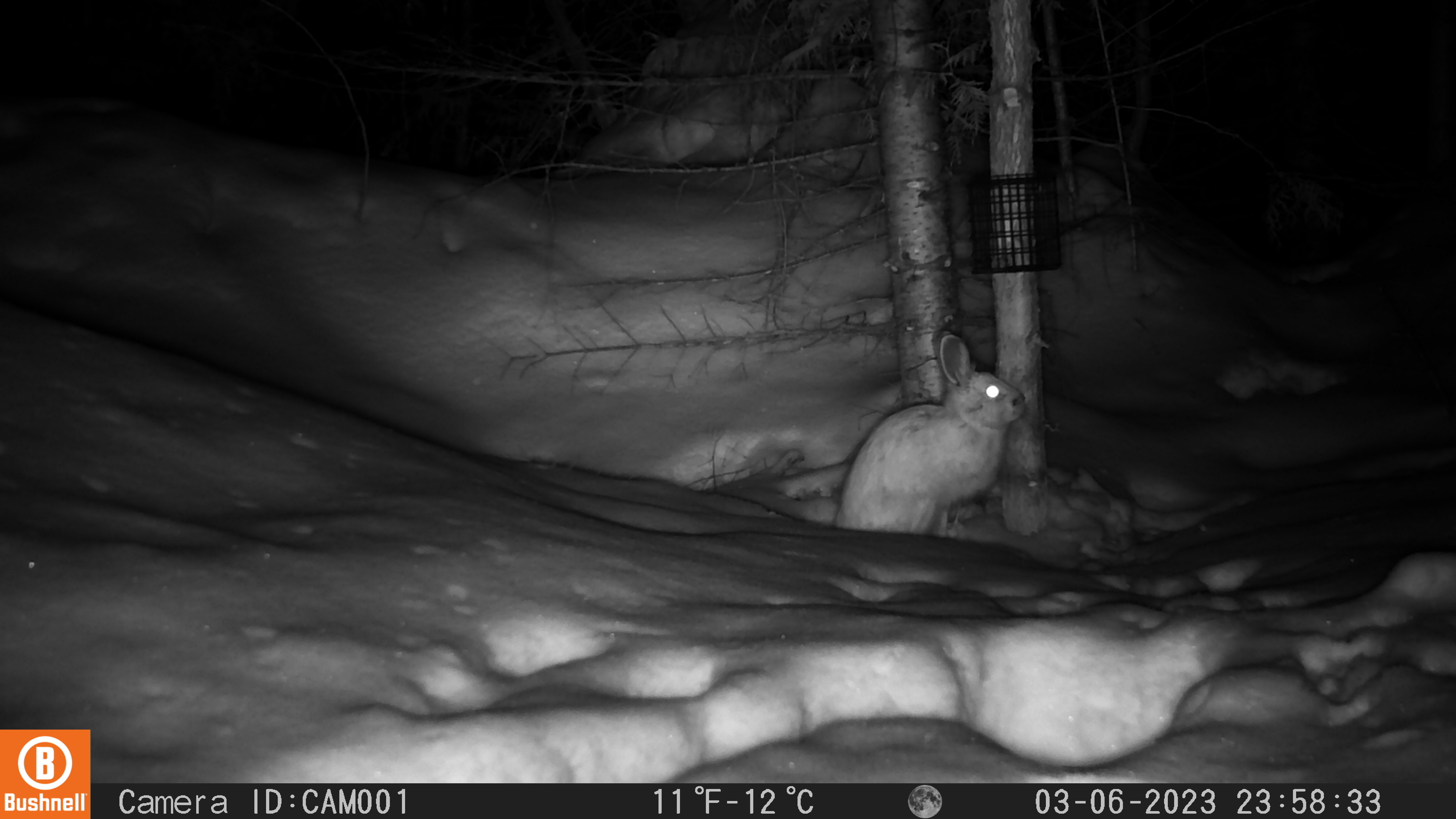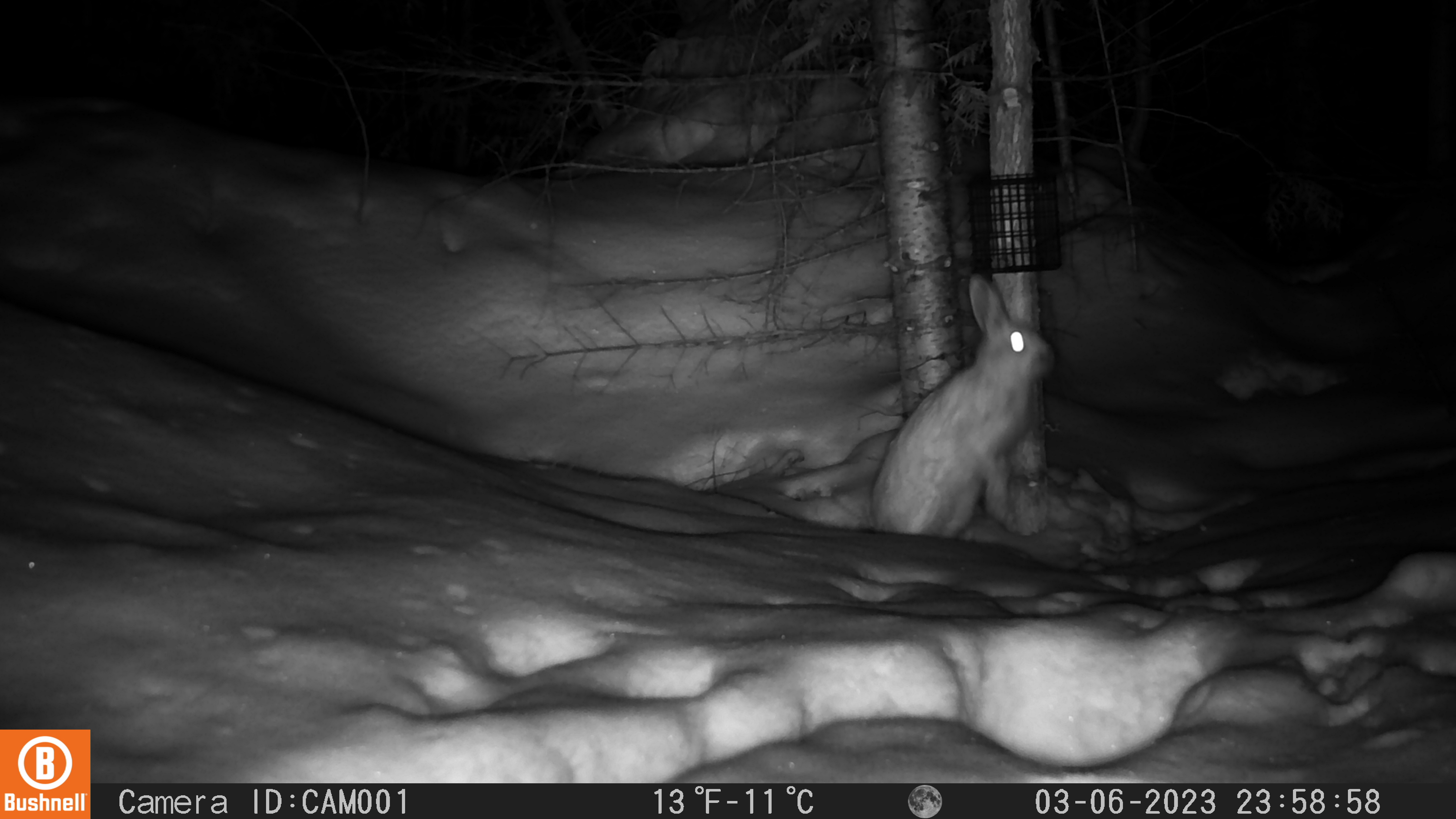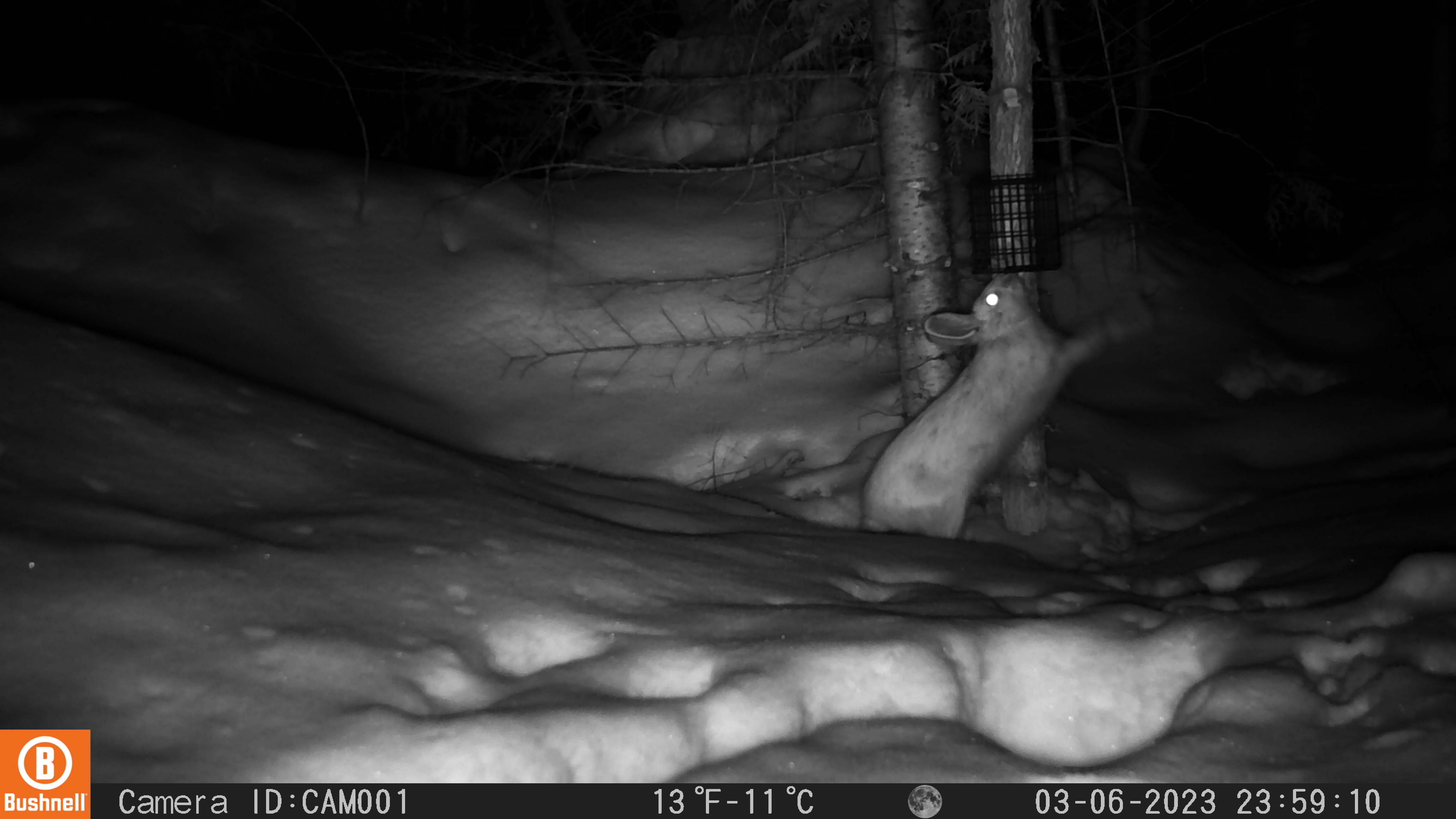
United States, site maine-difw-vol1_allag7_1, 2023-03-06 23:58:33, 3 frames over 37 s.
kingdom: Animalia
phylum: Chordata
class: Mammalia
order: Lagomorpha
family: Leporidae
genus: Lepus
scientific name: Lepus americanus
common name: snowshoe hare